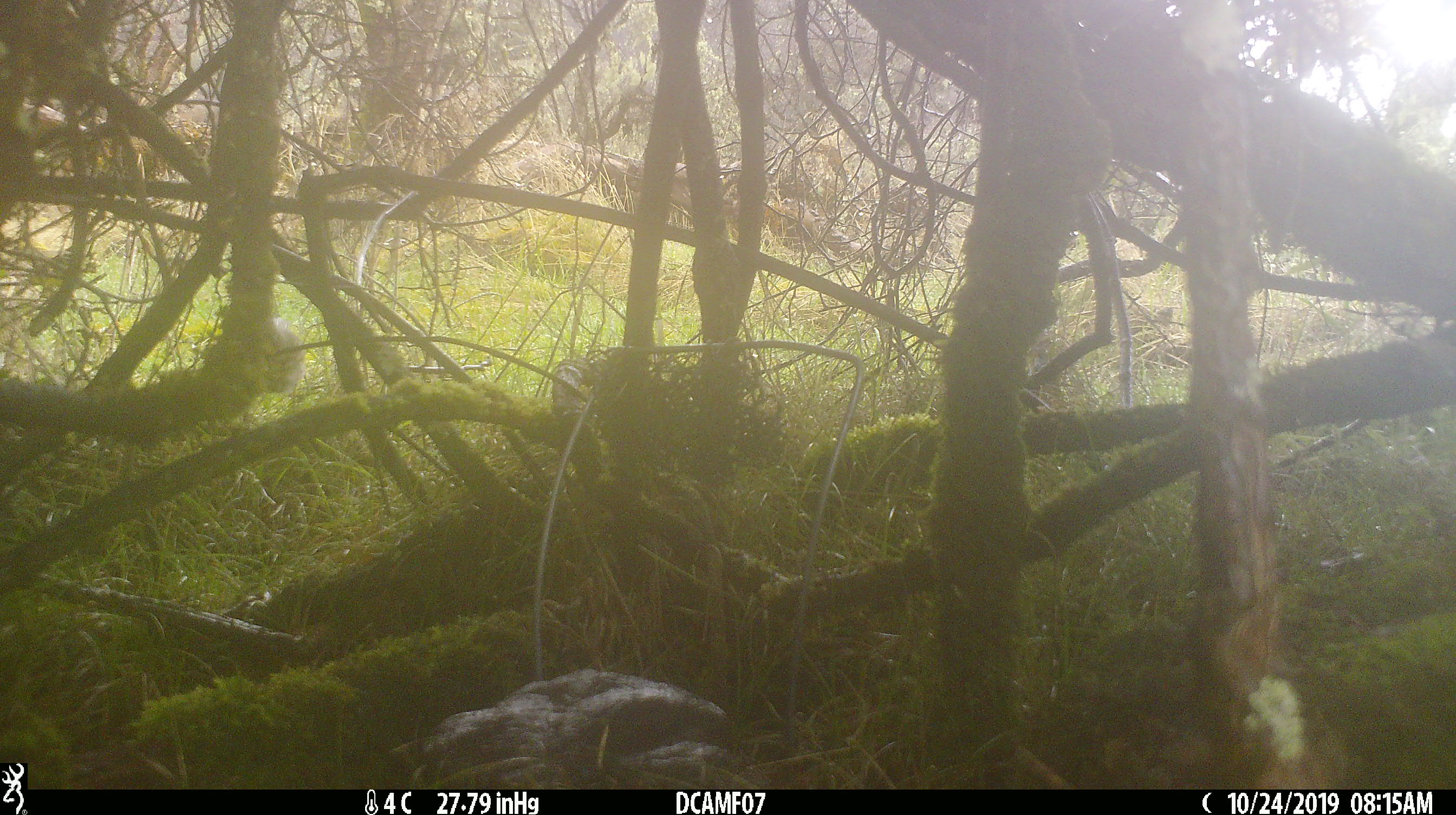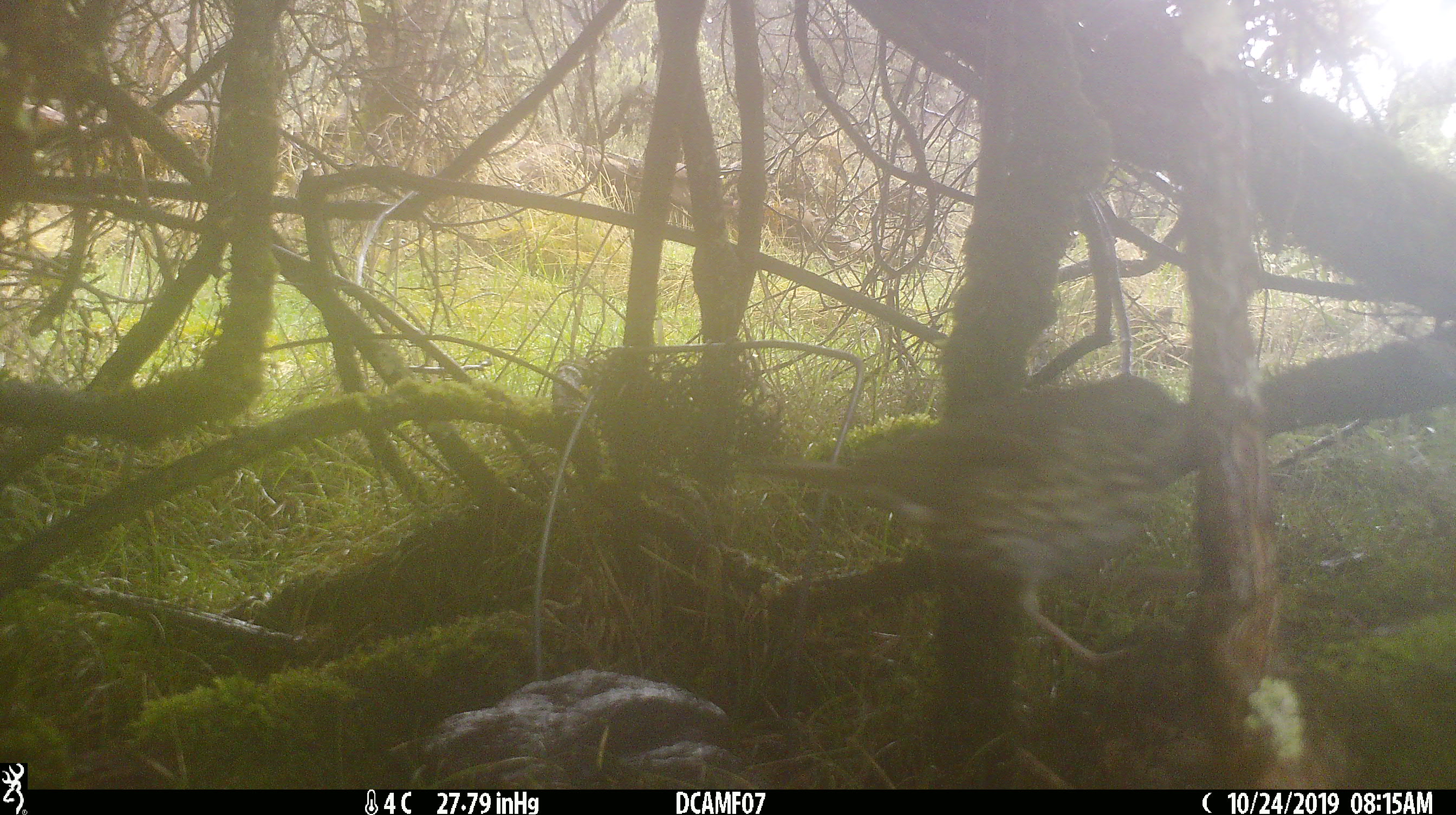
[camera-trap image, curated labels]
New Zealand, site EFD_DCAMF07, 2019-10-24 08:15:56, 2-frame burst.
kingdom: Animalia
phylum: Chordata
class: Aves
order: Passeriformes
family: Turdidae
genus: Turdus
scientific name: Turdus philomelos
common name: song thrush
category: thrush